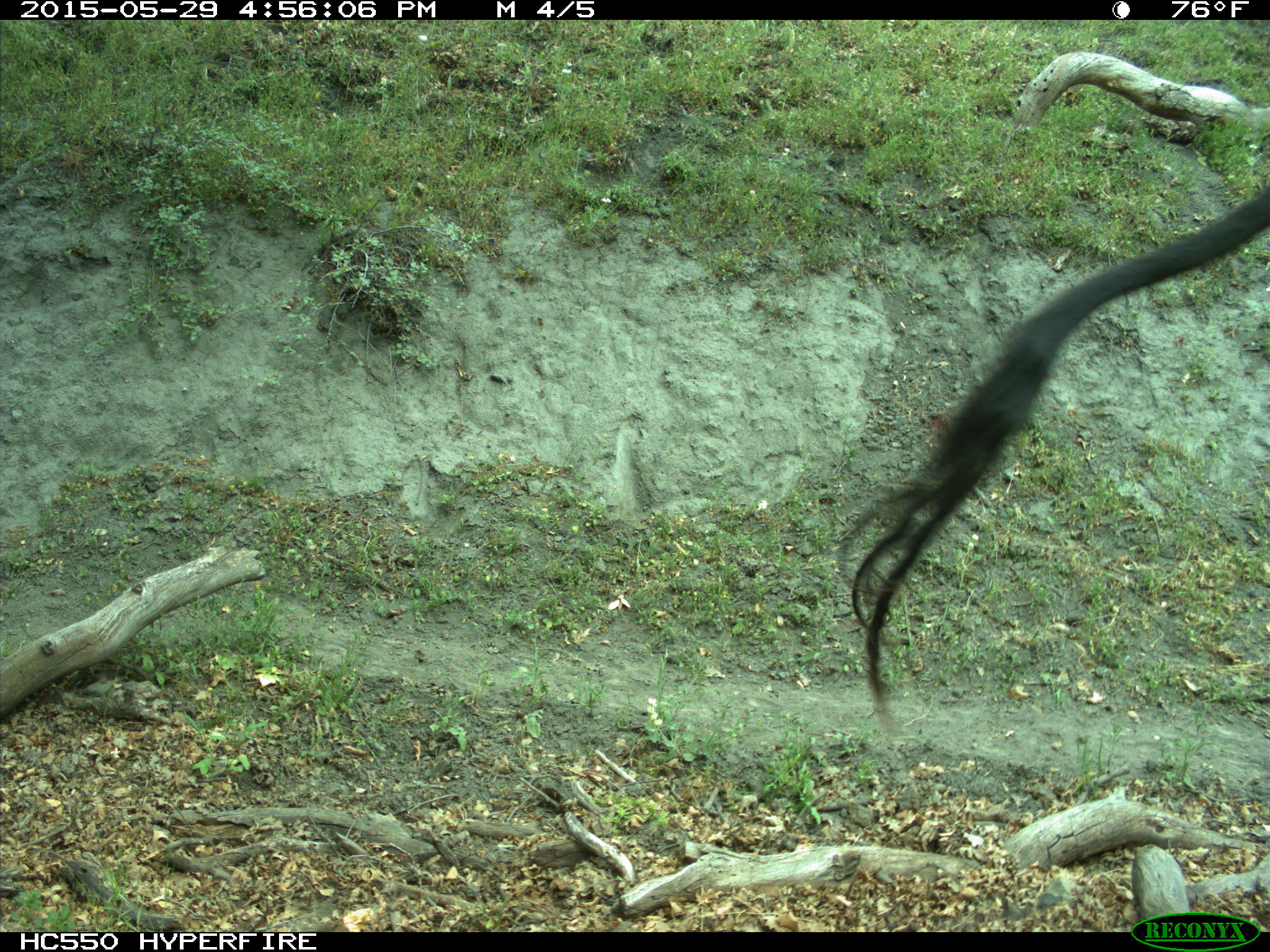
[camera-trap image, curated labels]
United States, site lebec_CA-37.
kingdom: Animalia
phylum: Chordata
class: Mammalia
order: Artiodactyla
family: Bovidae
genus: Bos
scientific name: Bos taurus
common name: domestic cow